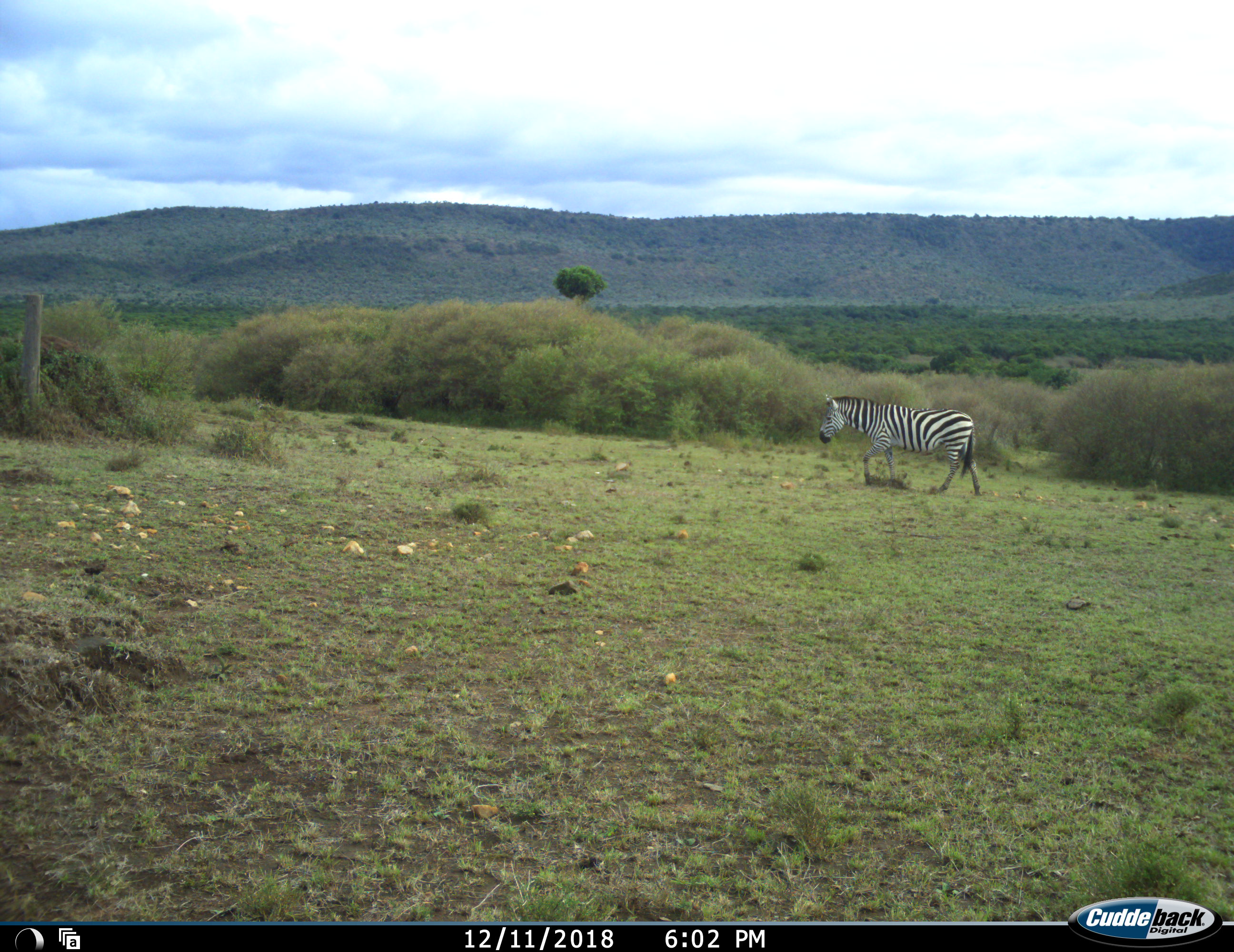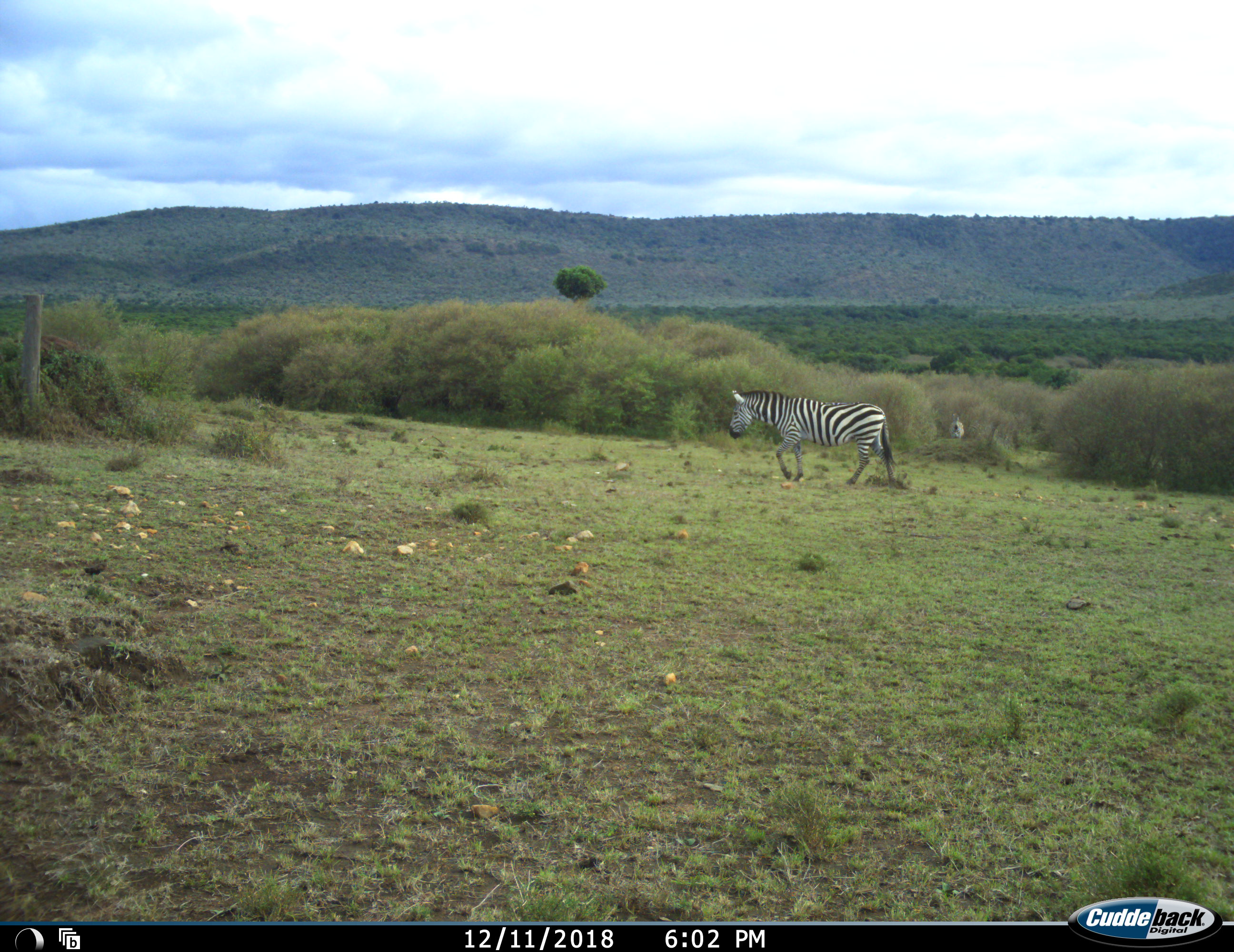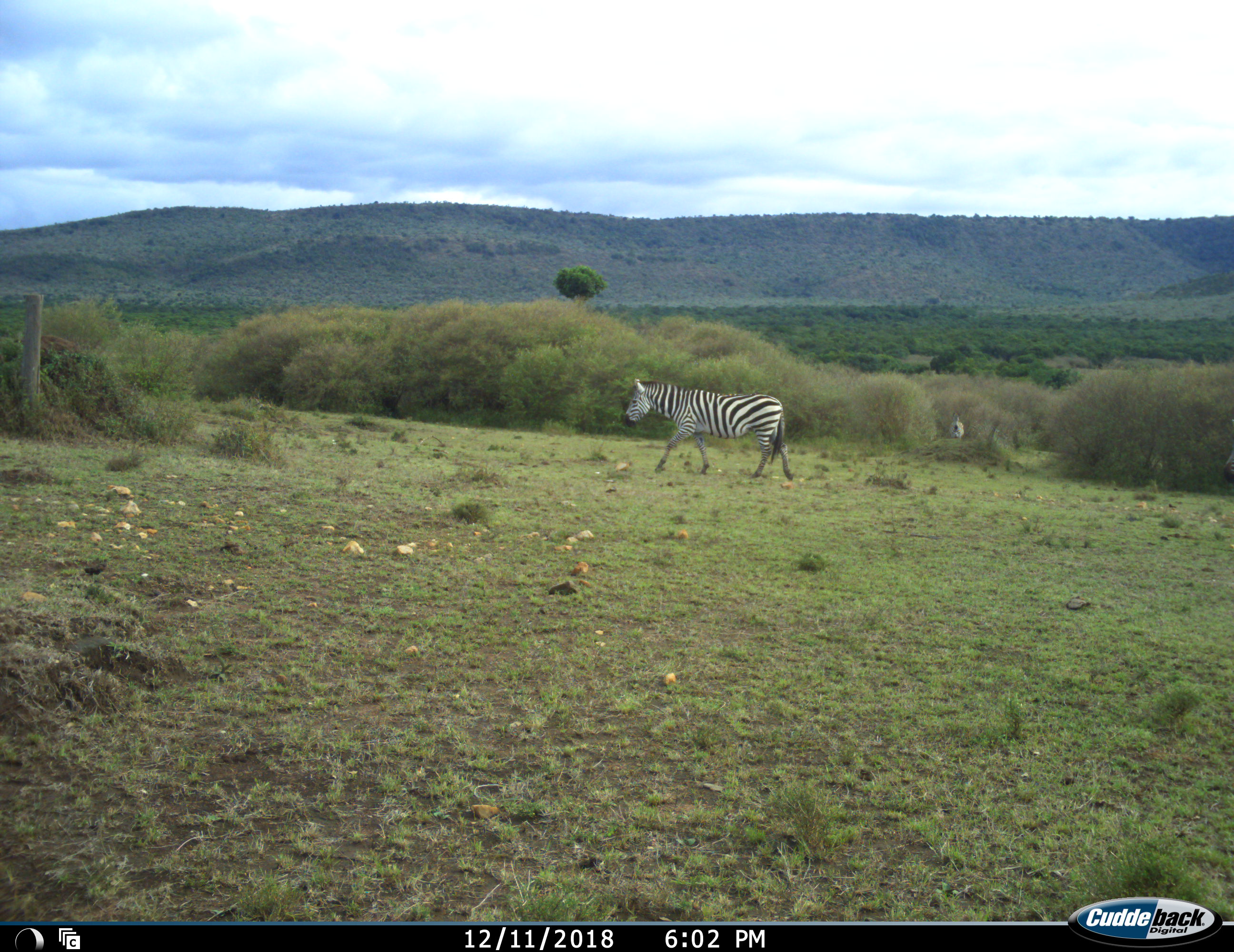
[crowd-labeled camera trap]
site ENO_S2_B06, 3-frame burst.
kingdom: Animalia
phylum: Chordata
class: Mammalia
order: Perissodactyla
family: Equidae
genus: Equus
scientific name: Equus quagga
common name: plains zebra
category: zebraplains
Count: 1.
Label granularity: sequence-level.